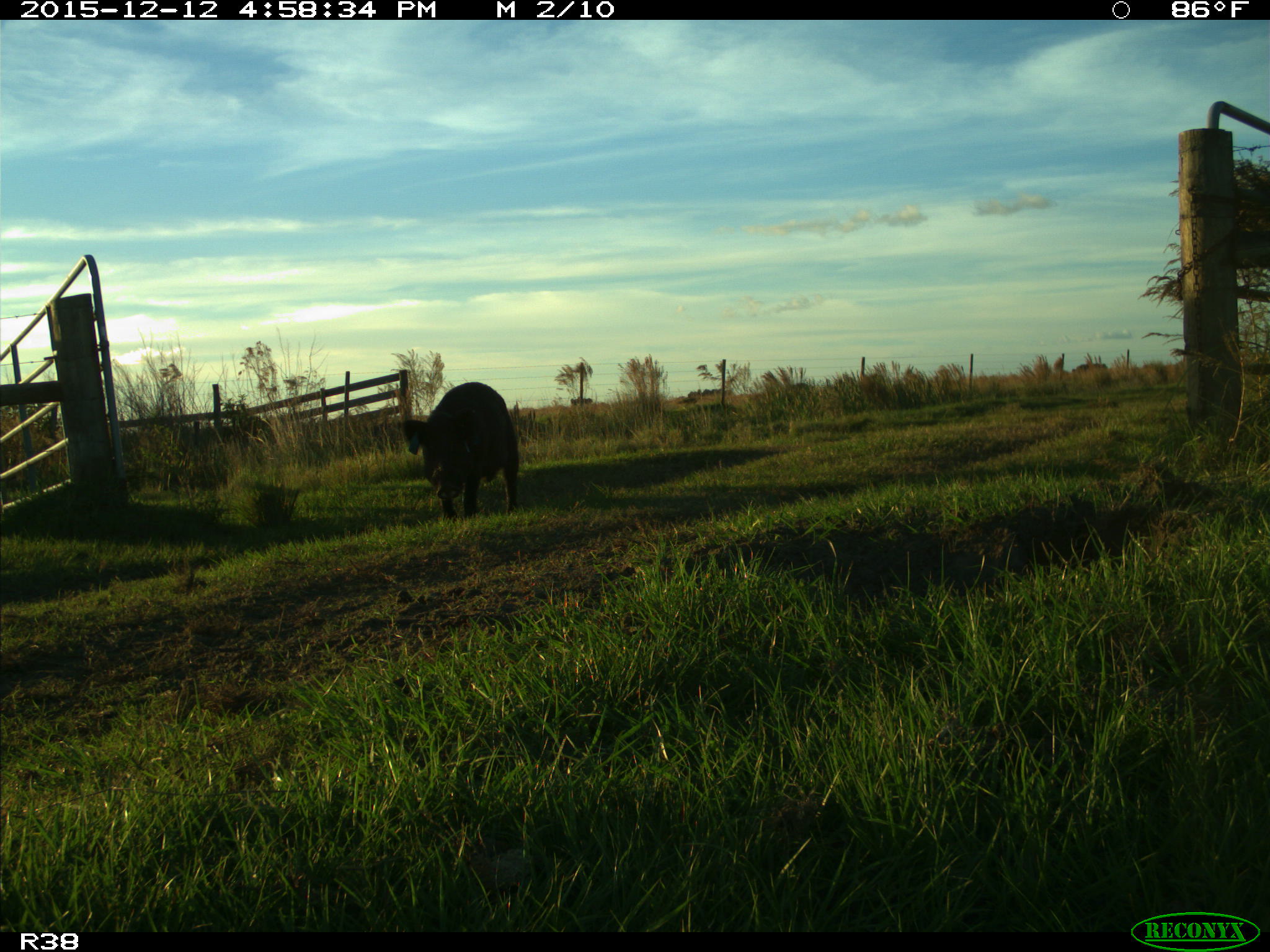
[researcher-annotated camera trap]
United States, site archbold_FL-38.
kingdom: Animalia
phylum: Chordata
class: Mammalia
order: Artiodactyla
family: Suidae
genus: Sus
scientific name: Sus scrofa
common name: wild boar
Sus scrofa (wild boar).